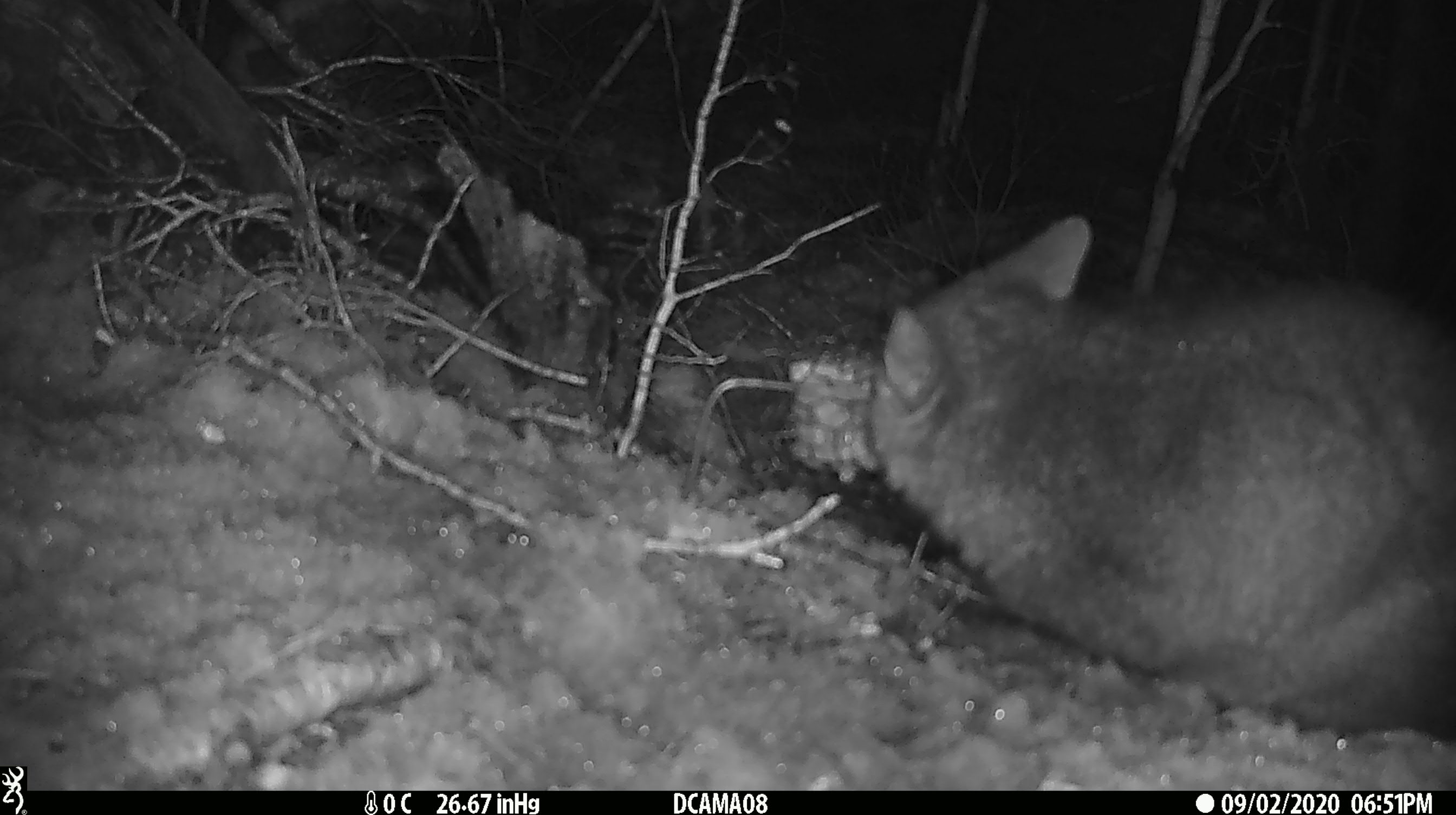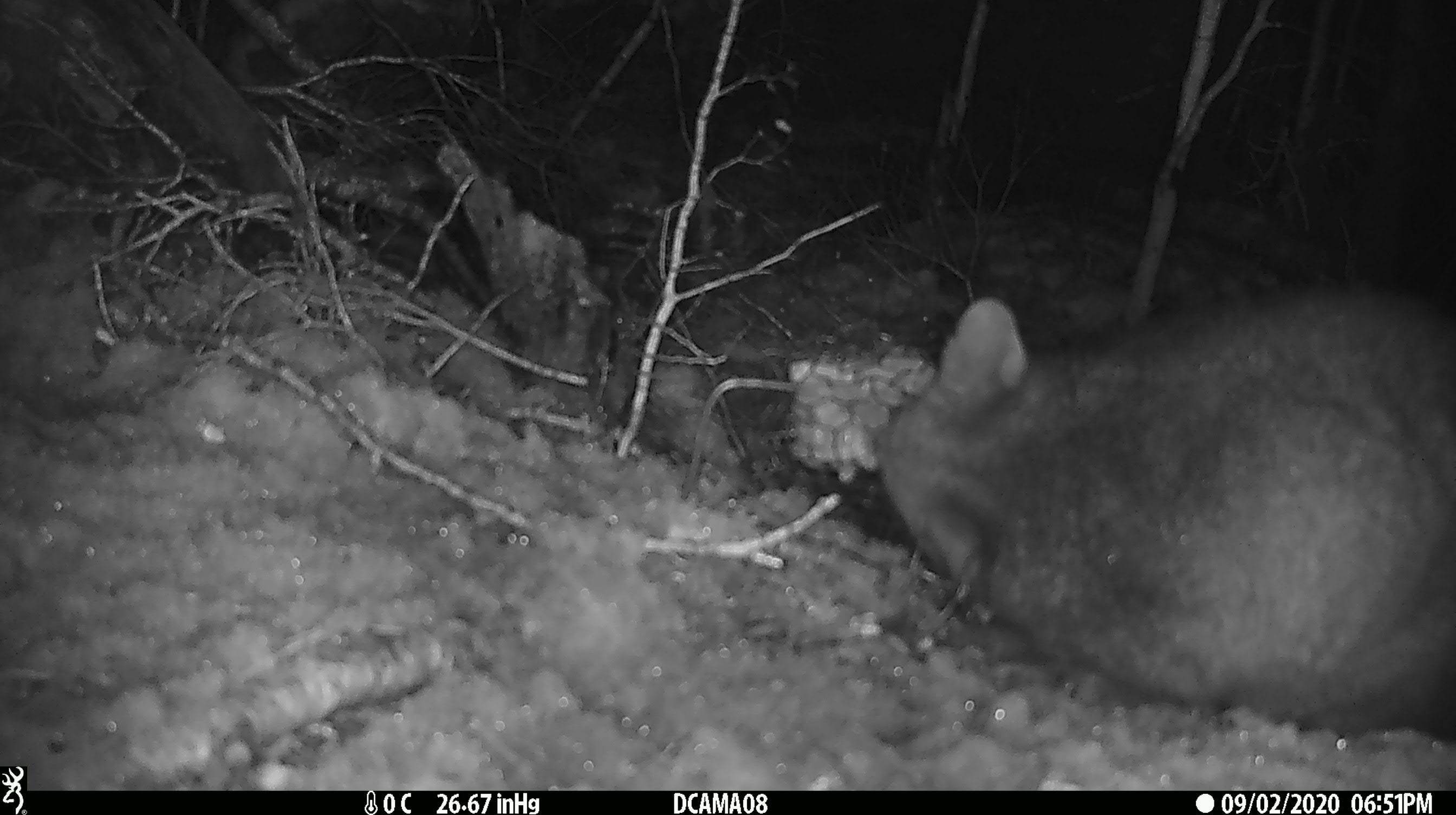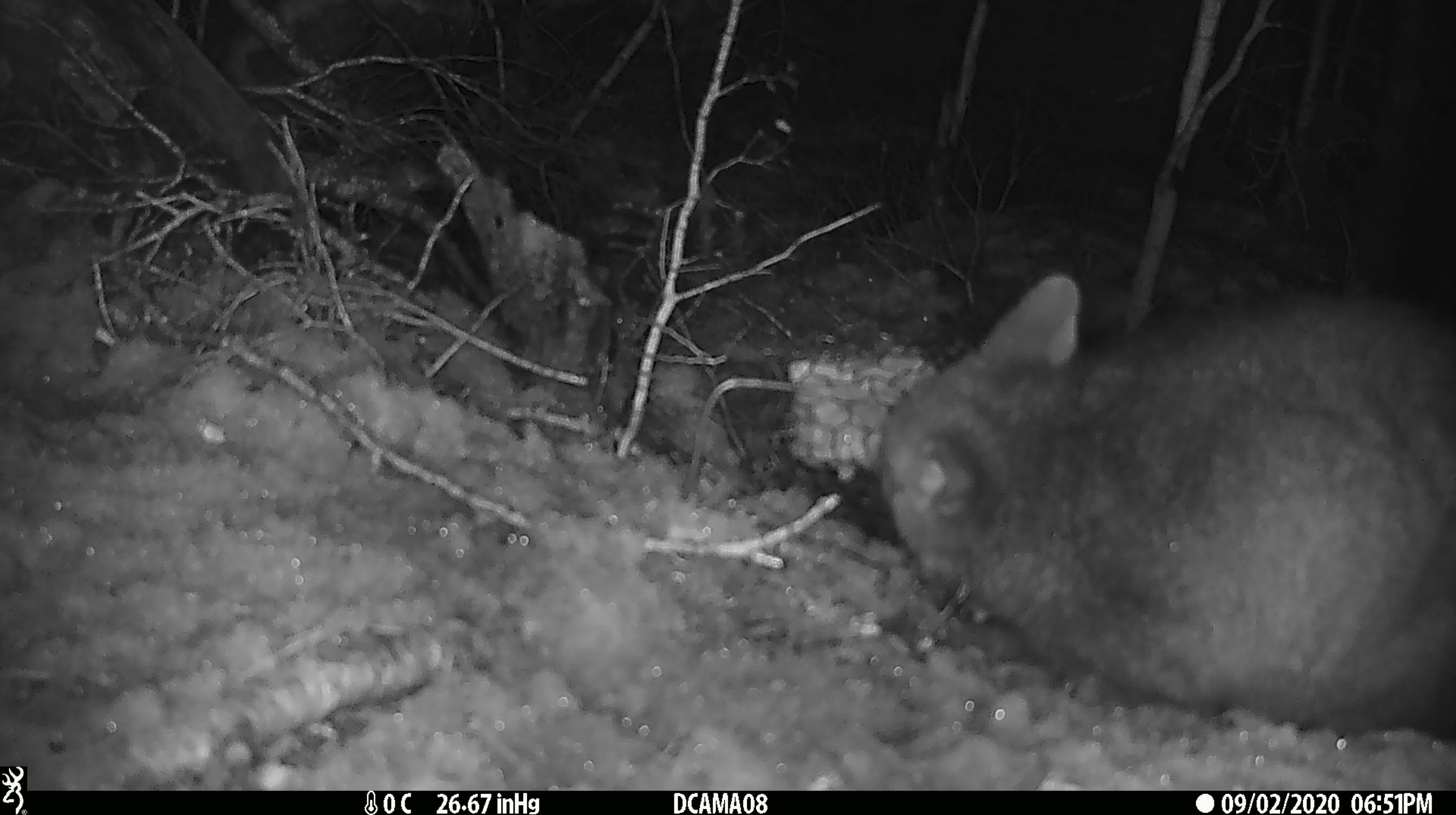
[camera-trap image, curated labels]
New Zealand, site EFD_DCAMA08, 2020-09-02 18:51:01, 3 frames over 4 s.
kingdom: Animalia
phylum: Chordata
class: Mammalia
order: Diprotodontia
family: Phalangeridae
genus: Trichosurus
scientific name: Trichosurus vulpecula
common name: common brushtail possum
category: possum